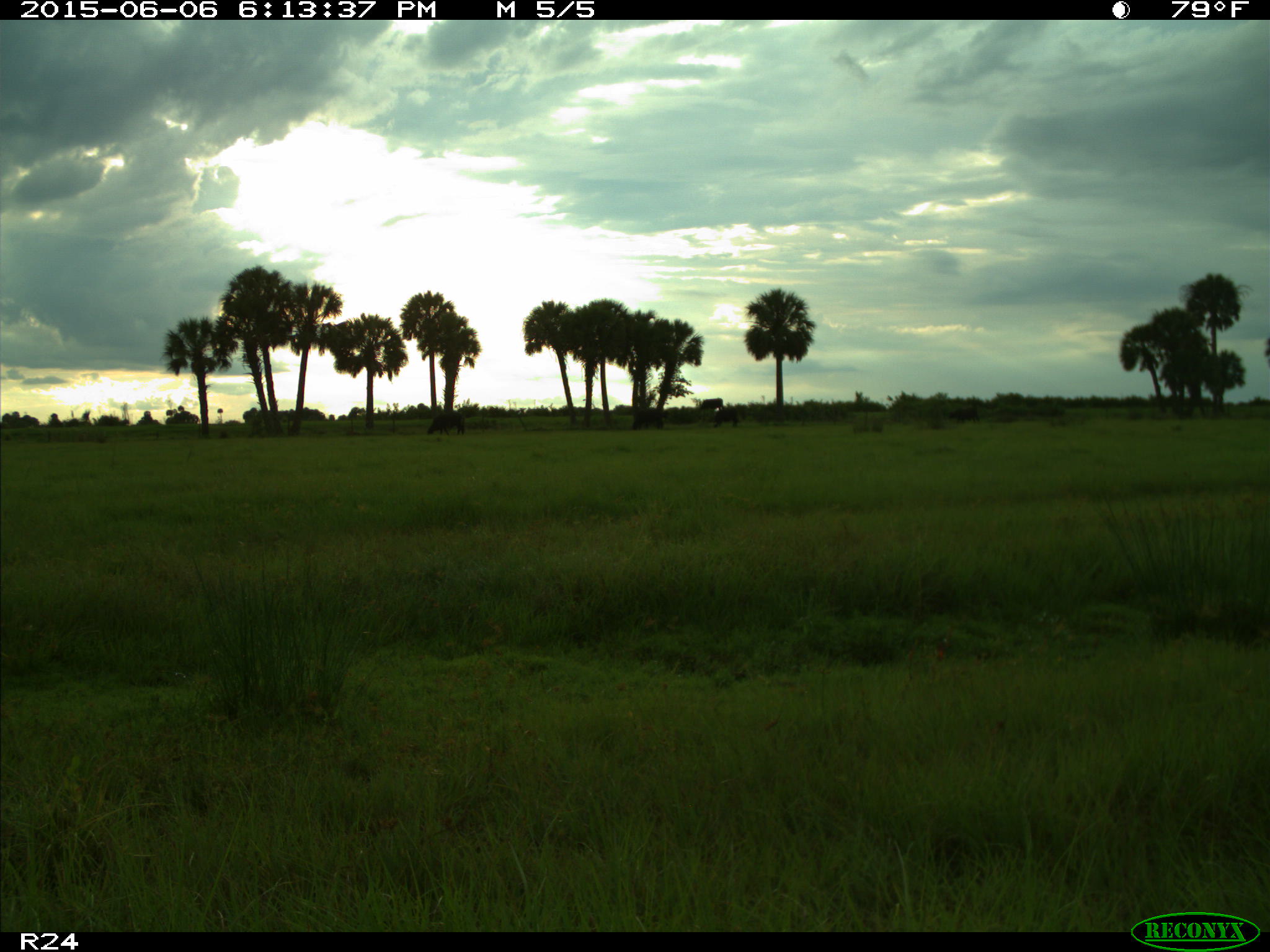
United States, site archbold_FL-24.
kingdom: Animalia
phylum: Chordata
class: Mammalia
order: Artiodactyla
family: Bovidae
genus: Bos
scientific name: Bos taurus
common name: domestic cow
Bos taurus (domestic cow).